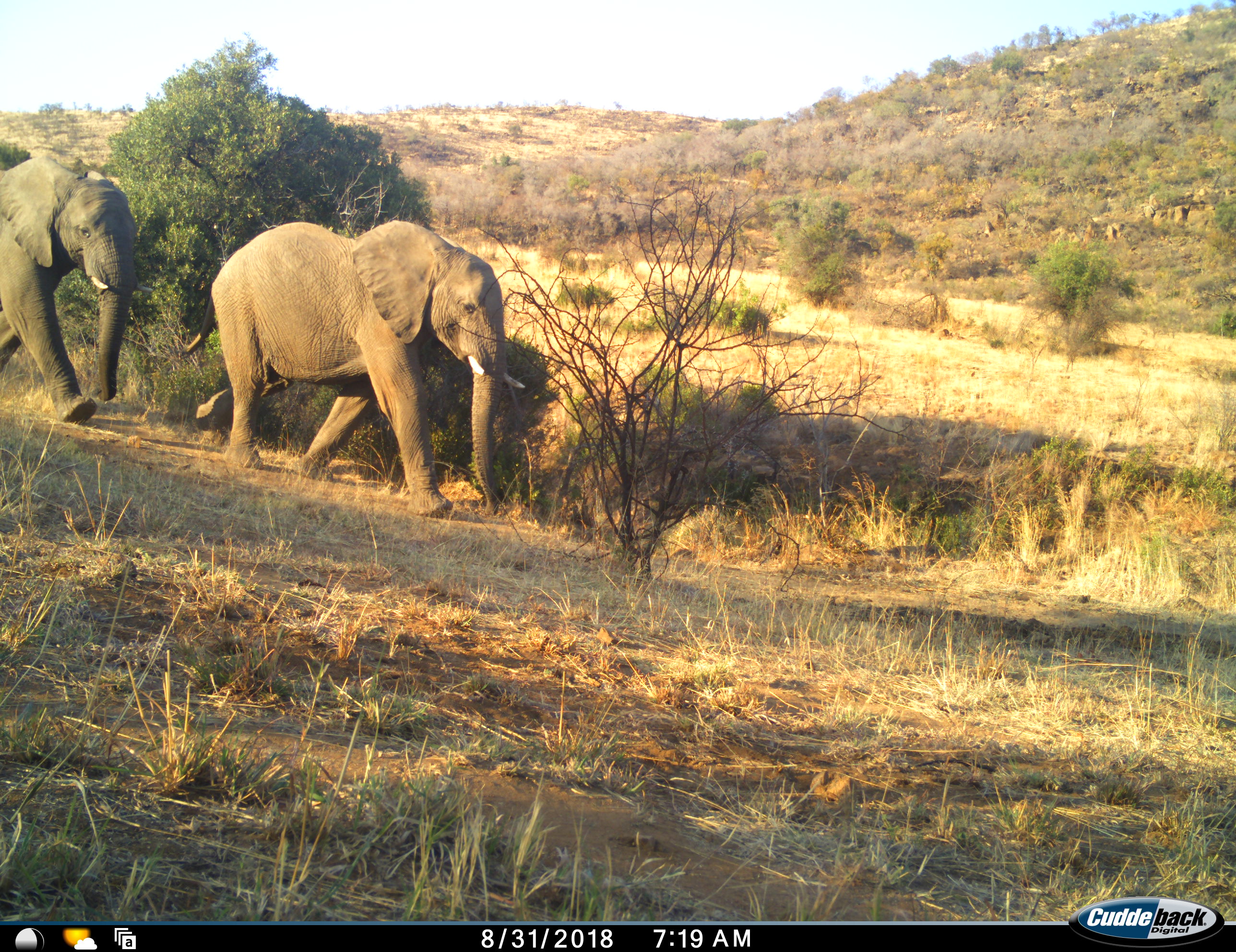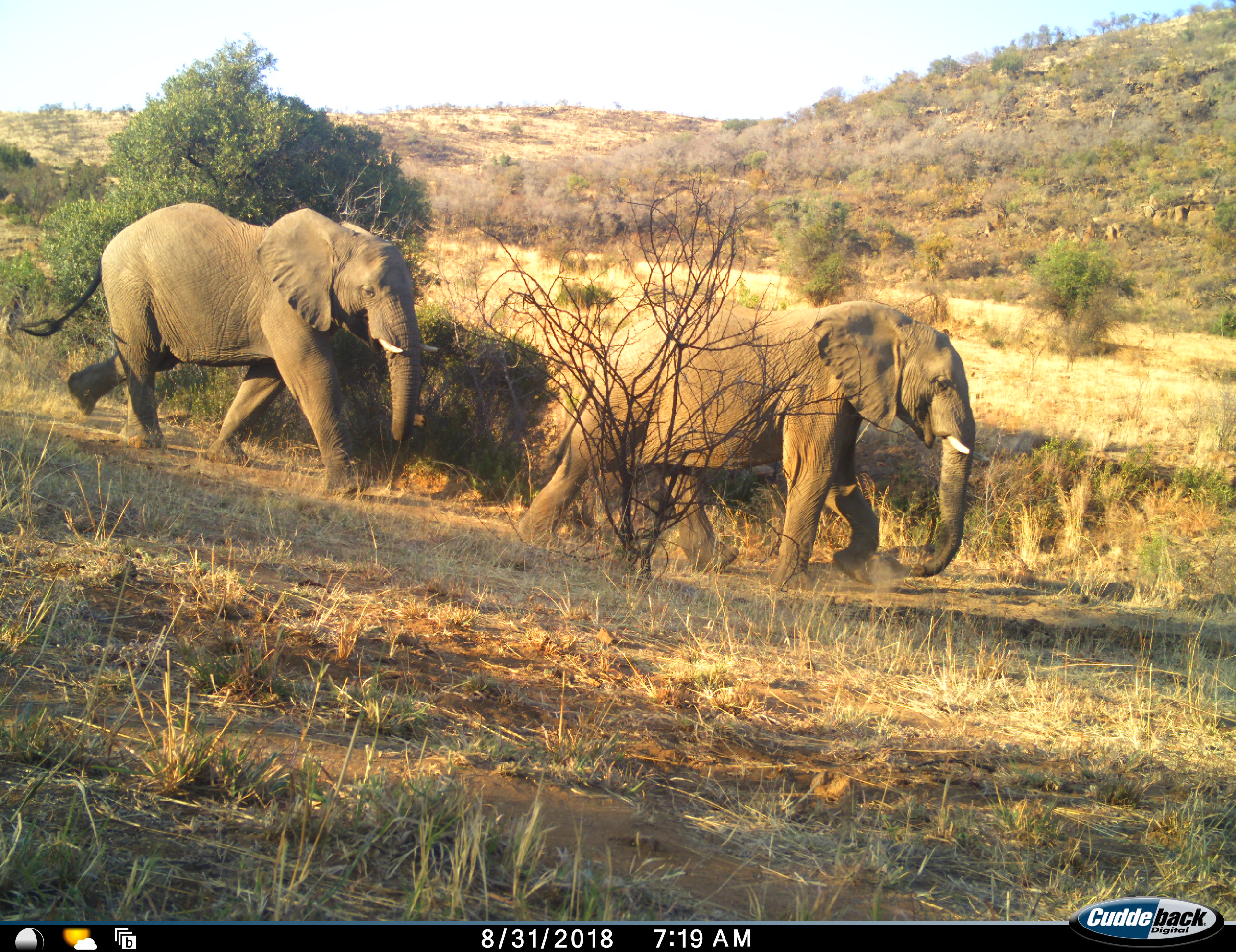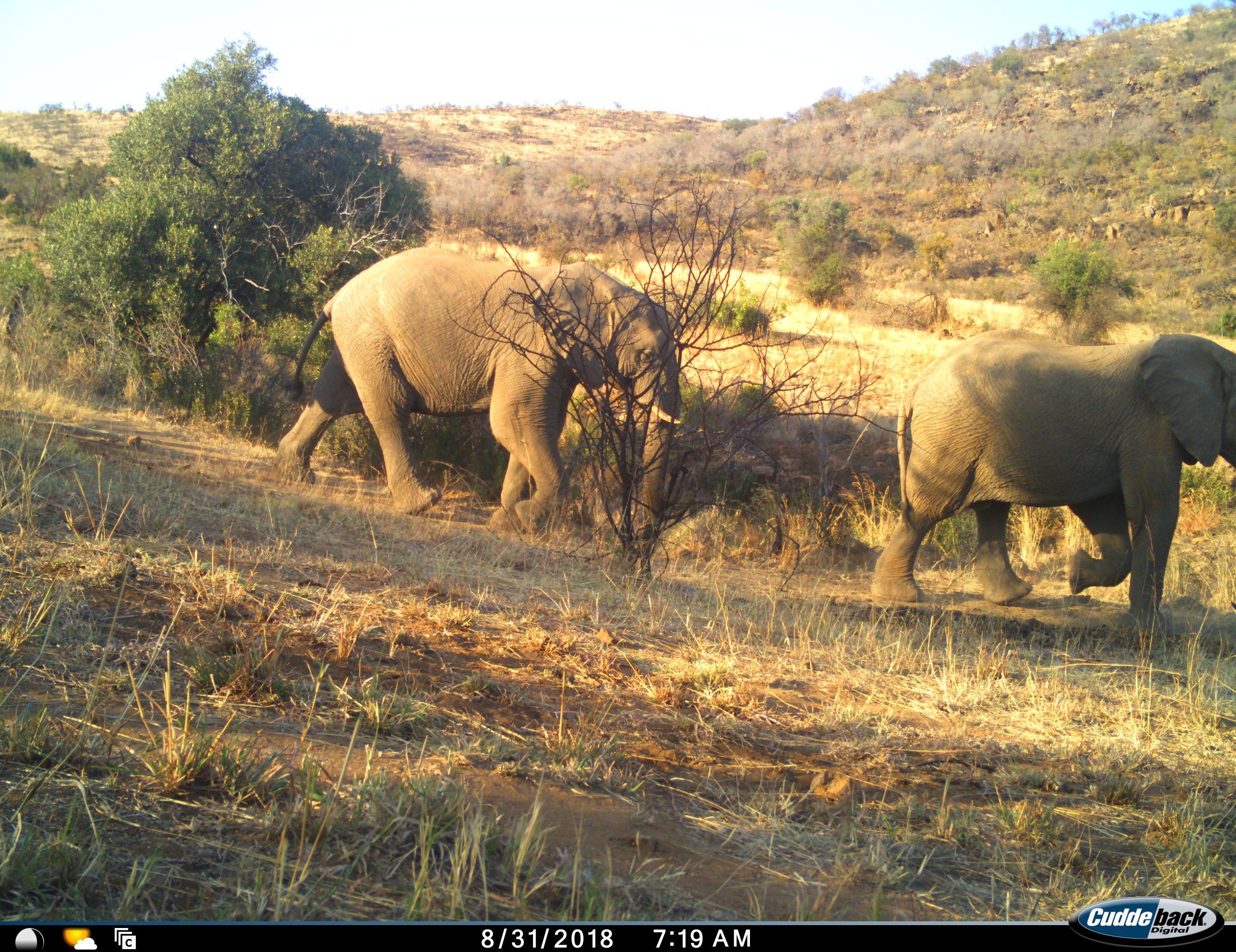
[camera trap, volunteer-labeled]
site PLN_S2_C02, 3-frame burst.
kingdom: Animalia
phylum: Chordata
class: Mammalia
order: Proboscidea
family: Elephantidae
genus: Loxodonta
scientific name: Loxodonta africana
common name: african bush elephant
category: elephant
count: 2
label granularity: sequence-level